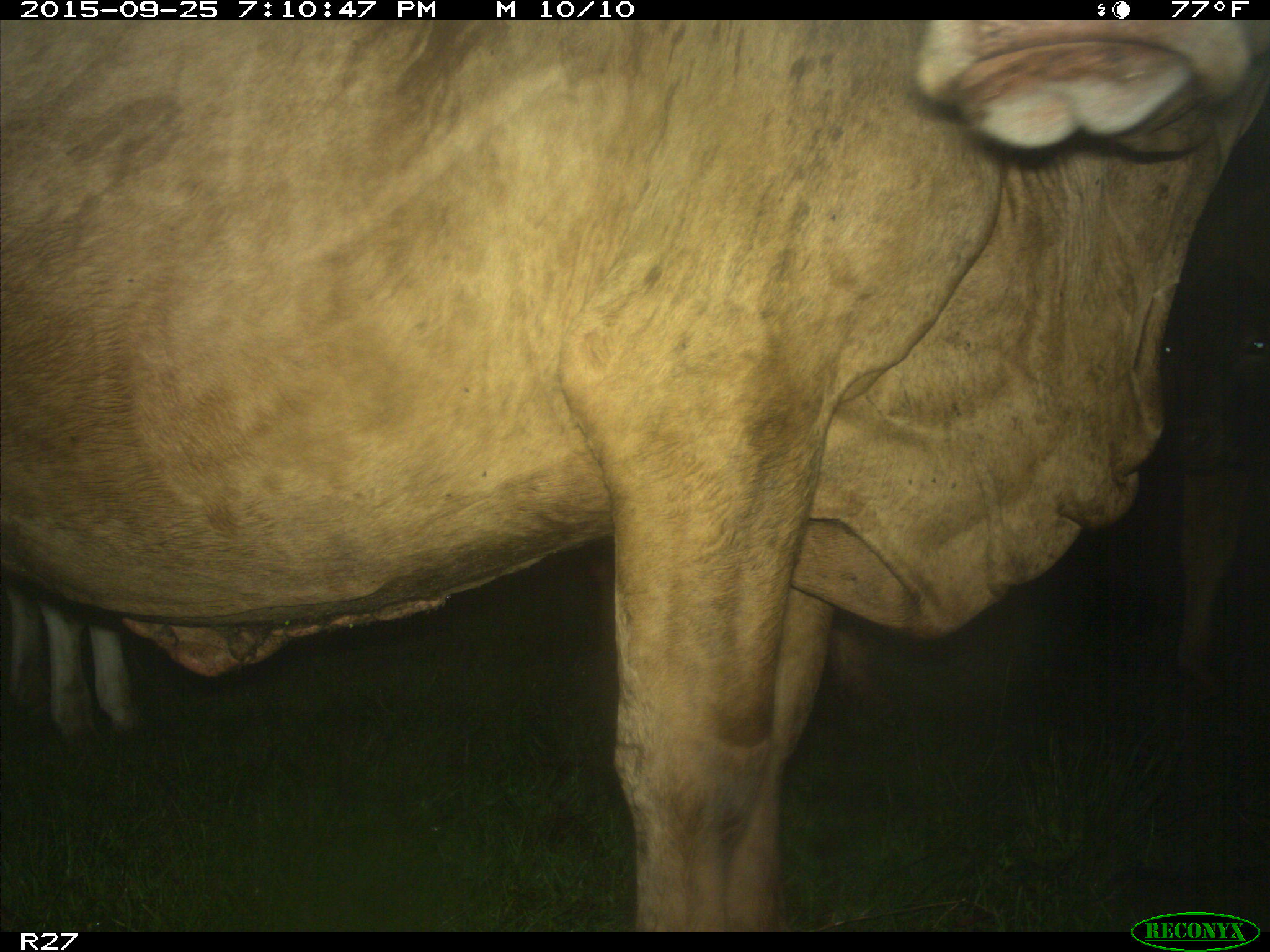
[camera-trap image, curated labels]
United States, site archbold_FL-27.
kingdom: Animalia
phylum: Chordata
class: Mammalia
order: Artiodactyla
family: Bovidae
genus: Bos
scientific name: Bos taurus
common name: domestic cow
Bos taurus (domestic cow).